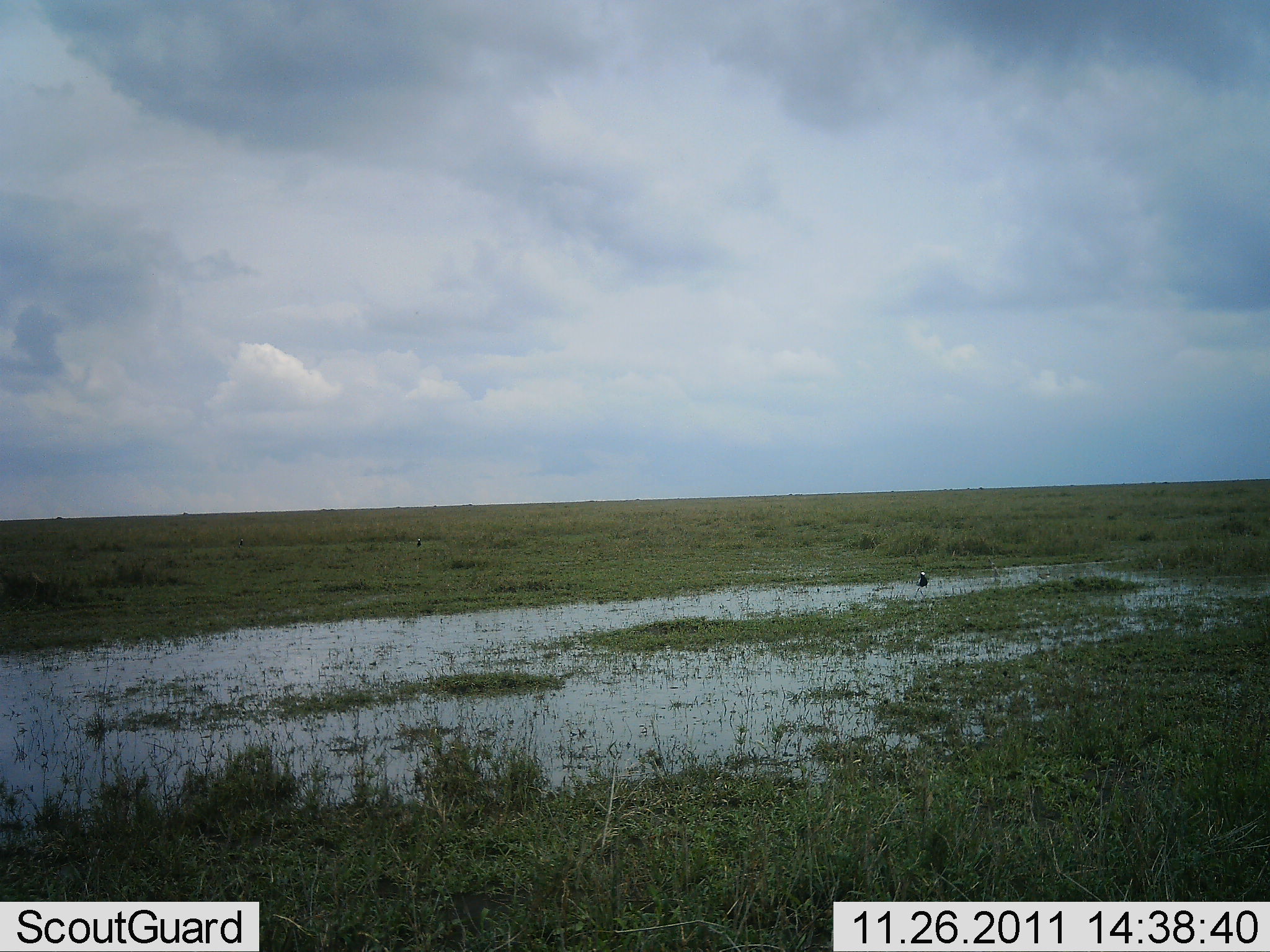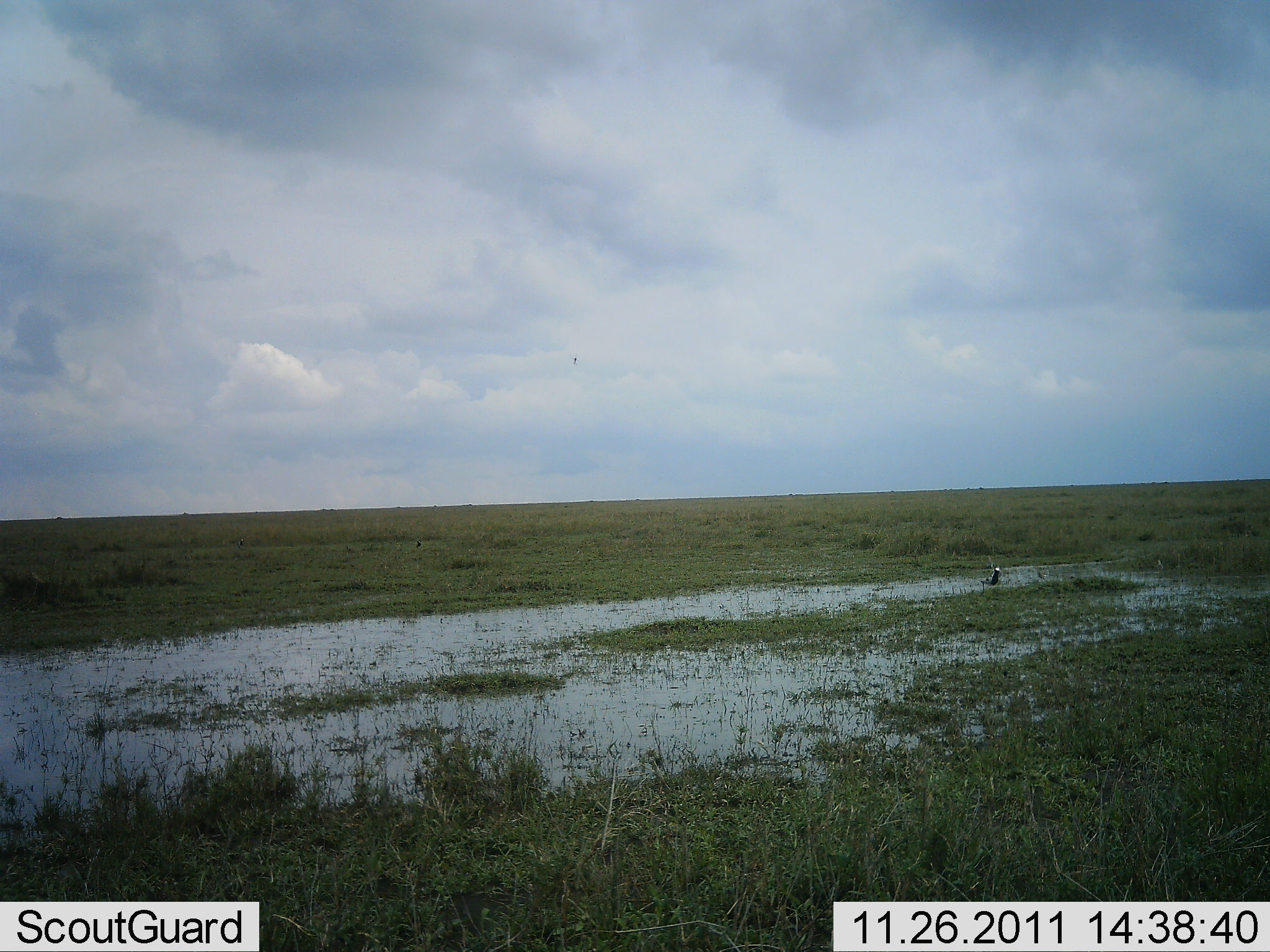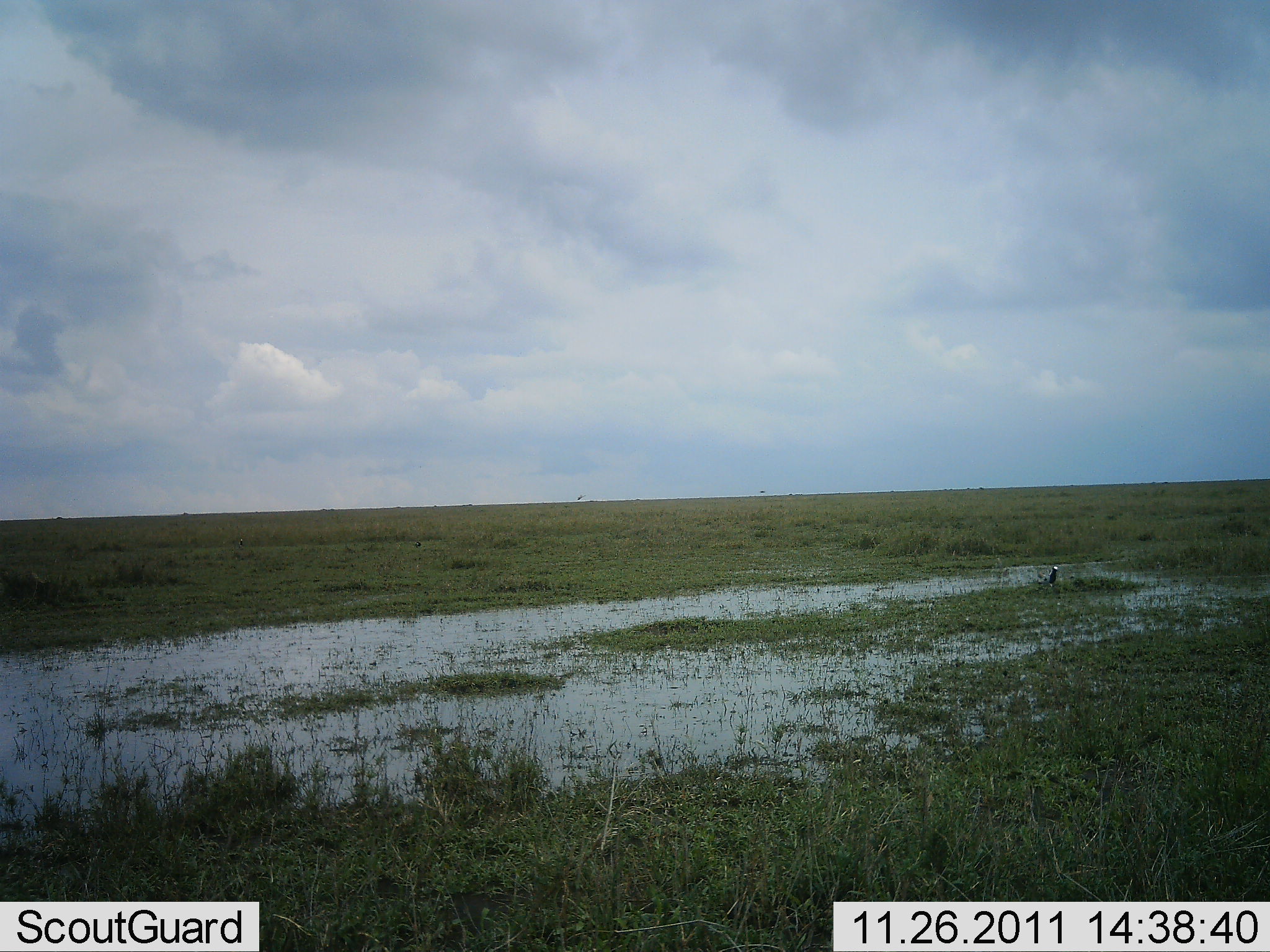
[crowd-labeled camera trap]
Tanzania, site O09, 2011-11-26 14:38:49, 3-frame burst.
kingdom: Animalia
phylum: Chordata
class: Aves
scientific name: Aves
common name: bird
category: otherbird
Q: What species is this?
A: Otherbird (bird) (Aves).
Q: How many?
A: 1.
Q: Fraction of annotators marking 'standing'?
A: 8%.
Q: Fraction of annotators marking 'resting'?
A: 0%.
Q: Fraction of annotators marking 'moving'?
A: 92%.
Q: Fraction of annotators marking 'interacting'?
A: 0%.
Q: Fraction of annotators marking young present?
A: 0%.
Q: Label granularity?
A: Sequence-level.